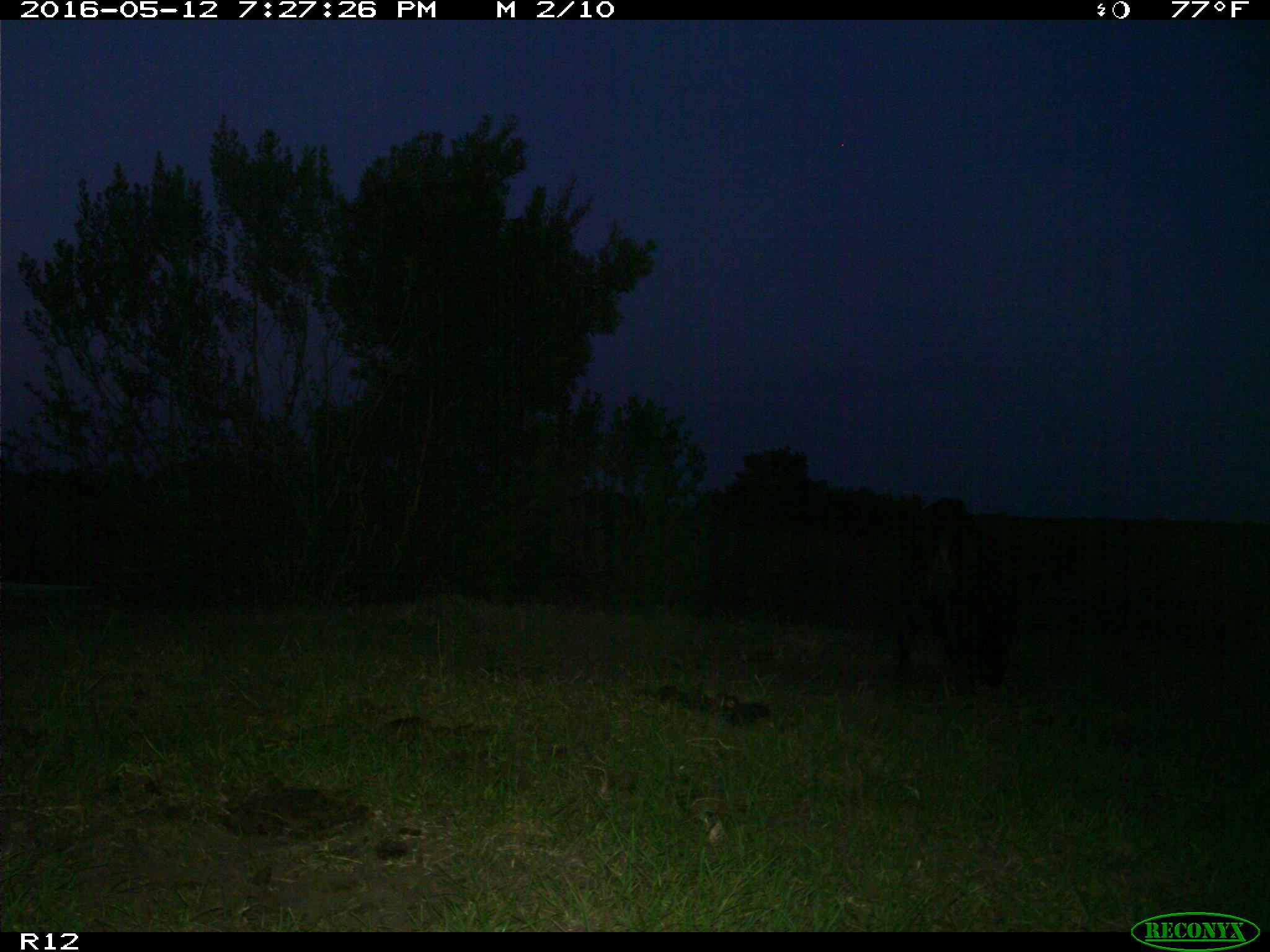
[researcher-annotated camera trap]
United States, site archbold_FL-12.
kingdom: Animalia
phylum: Chordata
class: Mammalia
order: Artiodactyla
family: Bovidae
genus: Bos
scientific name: Bos taurus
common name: domestic cow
Bos taurus (domestic cow).